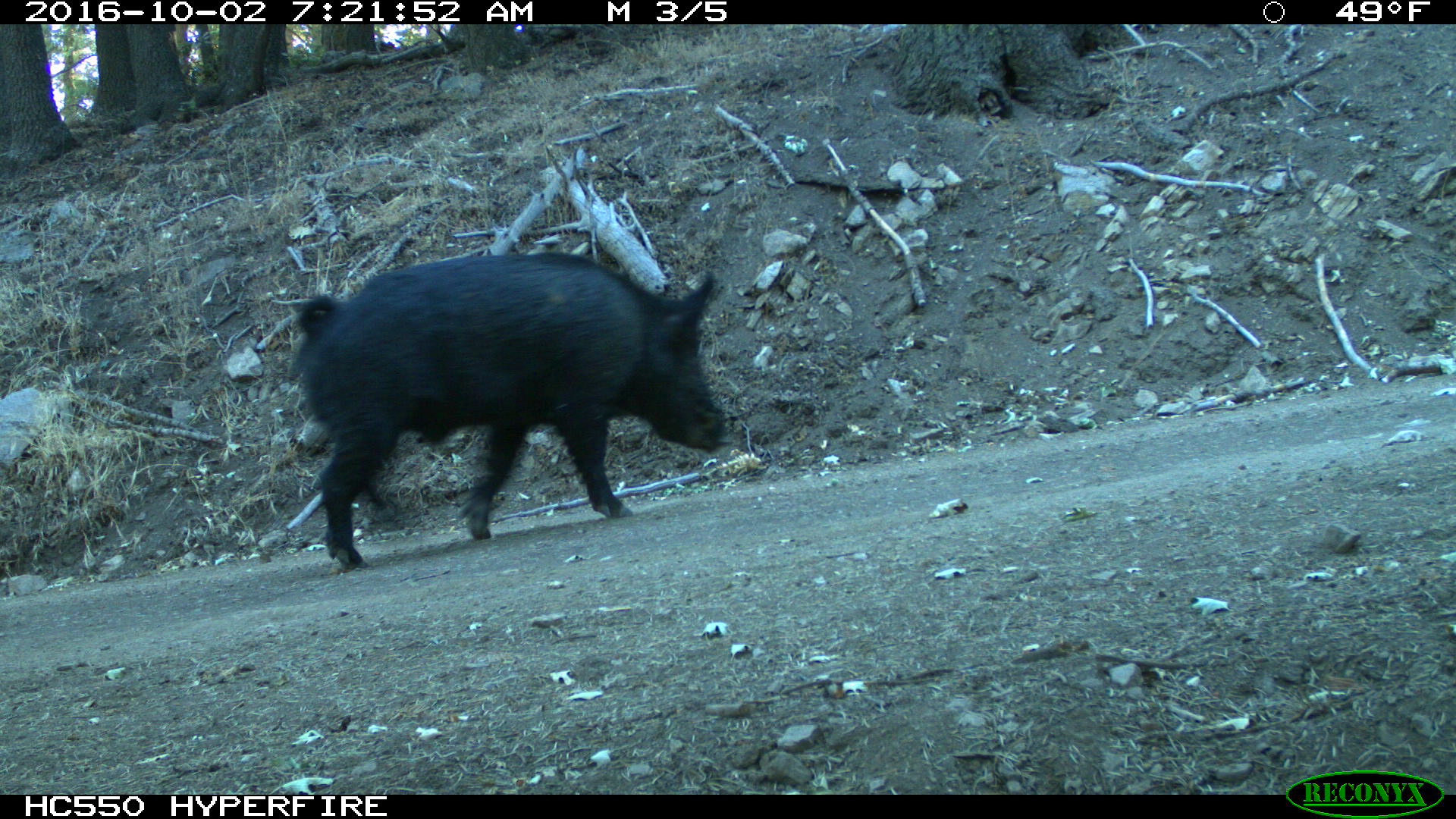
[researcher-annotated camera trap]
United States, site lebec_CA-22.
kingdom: Animalia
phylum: Chordata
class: Mammalia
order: Artiodactyla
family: Suidae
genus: Sus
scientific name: Sus scrofa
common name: wild boar